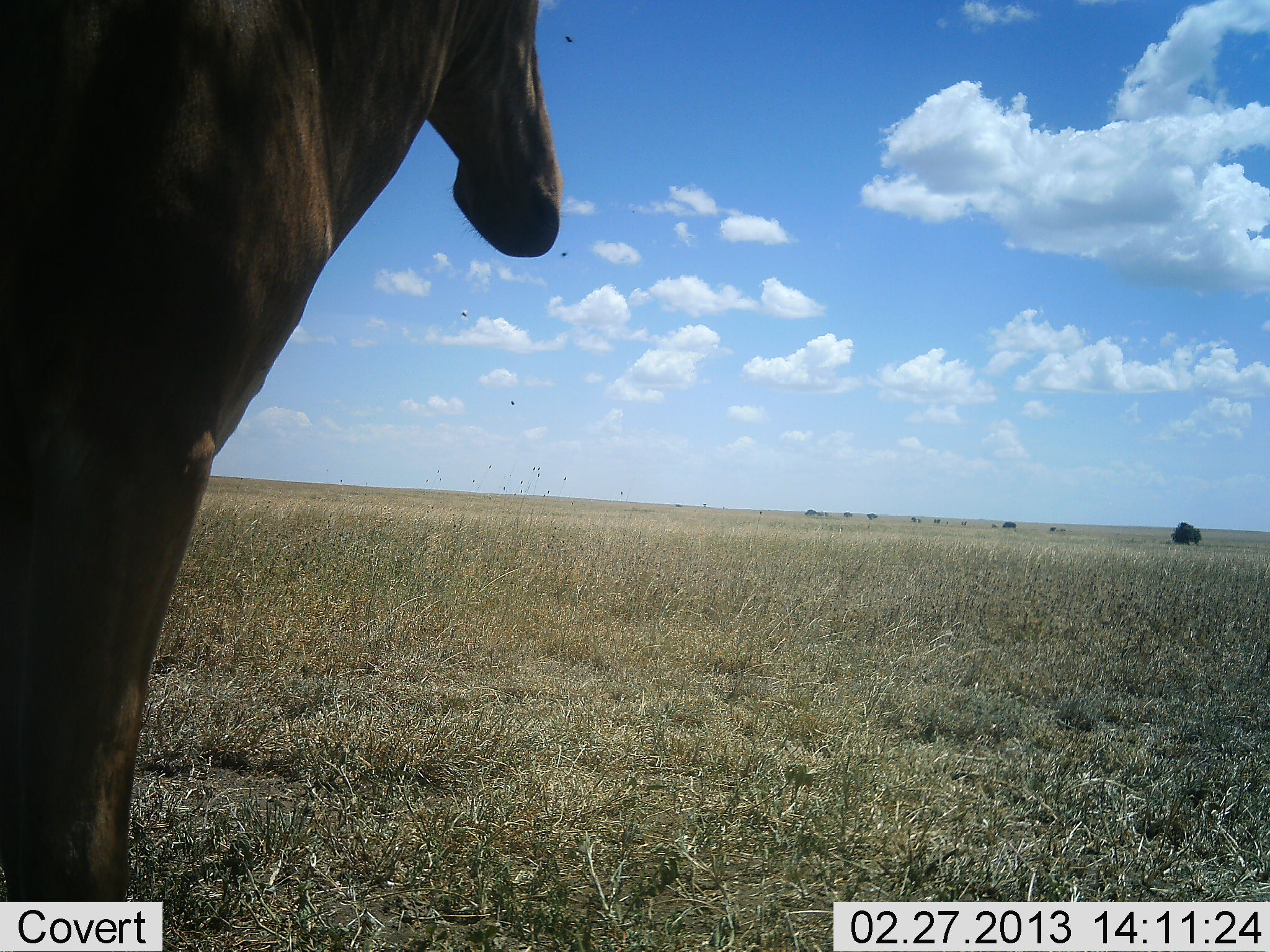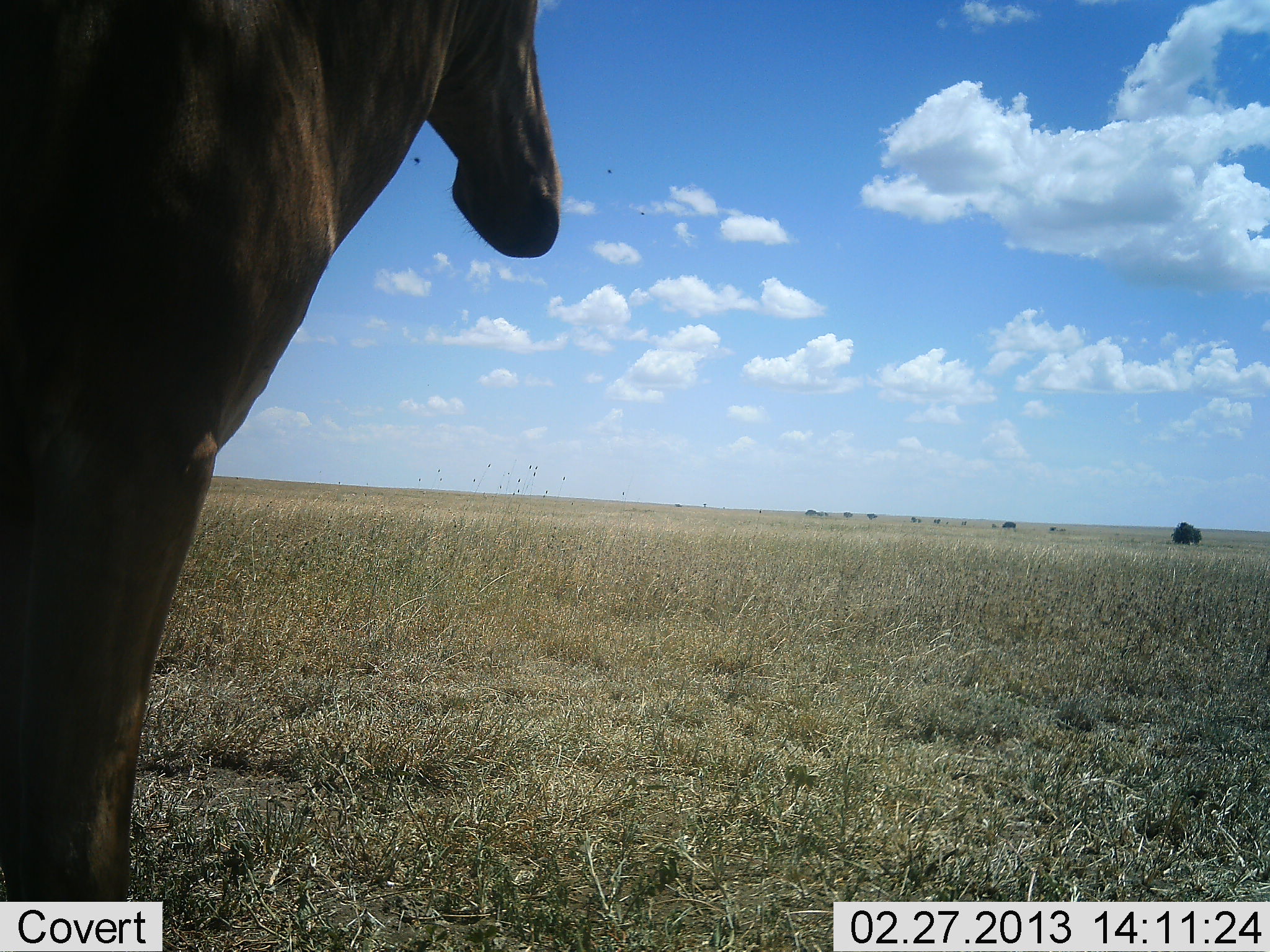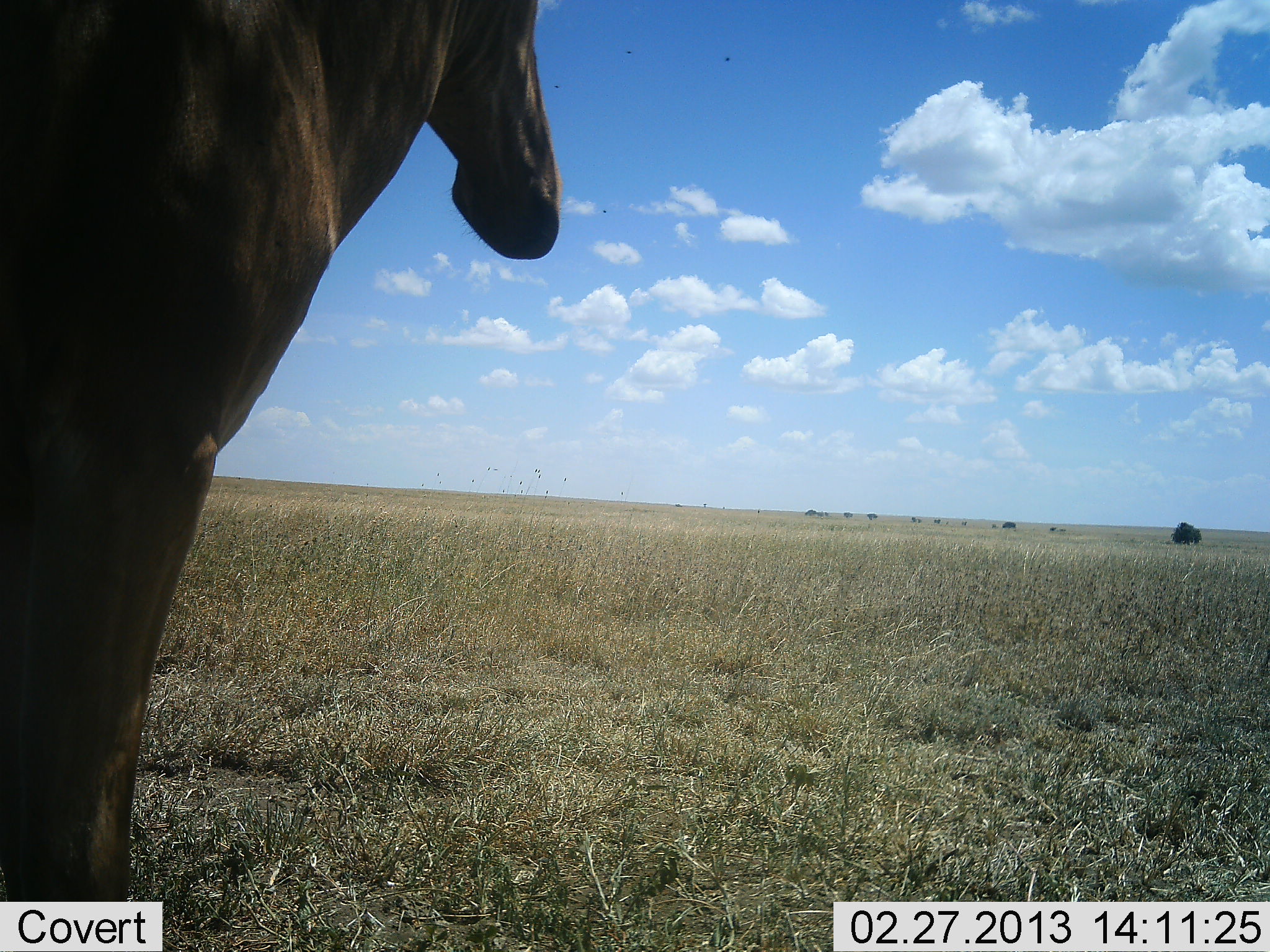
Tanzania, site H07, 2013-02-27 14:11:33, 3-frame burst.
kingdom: Animalia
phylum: Chordata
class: Mammalia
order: Artiodactyla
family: Bovidae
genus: Alcelaphus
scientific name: Alcelaphus buselaphus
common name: hartebeest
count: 1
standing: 100%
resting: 0%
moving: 8%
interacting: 0%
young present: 0%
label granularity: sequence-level